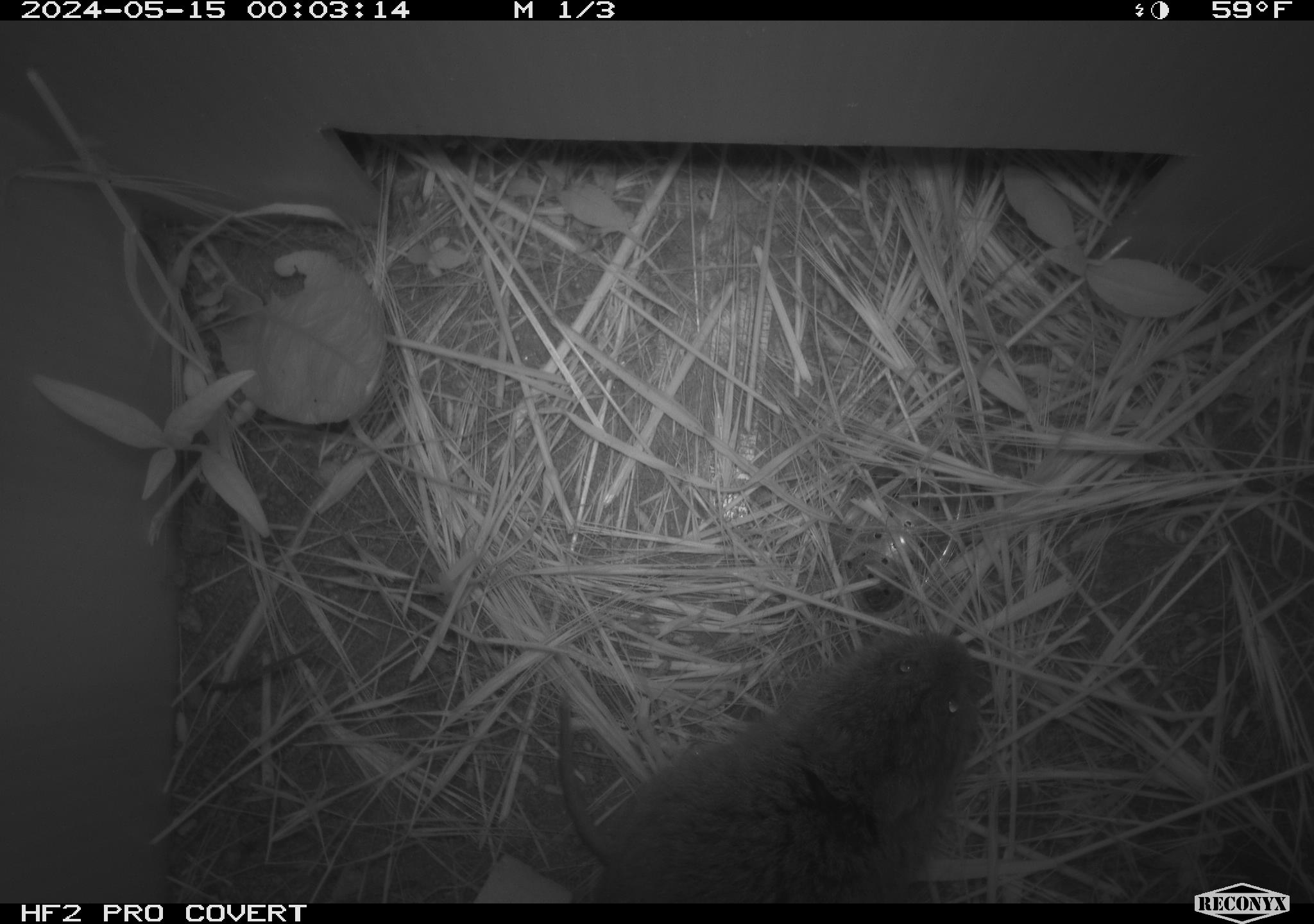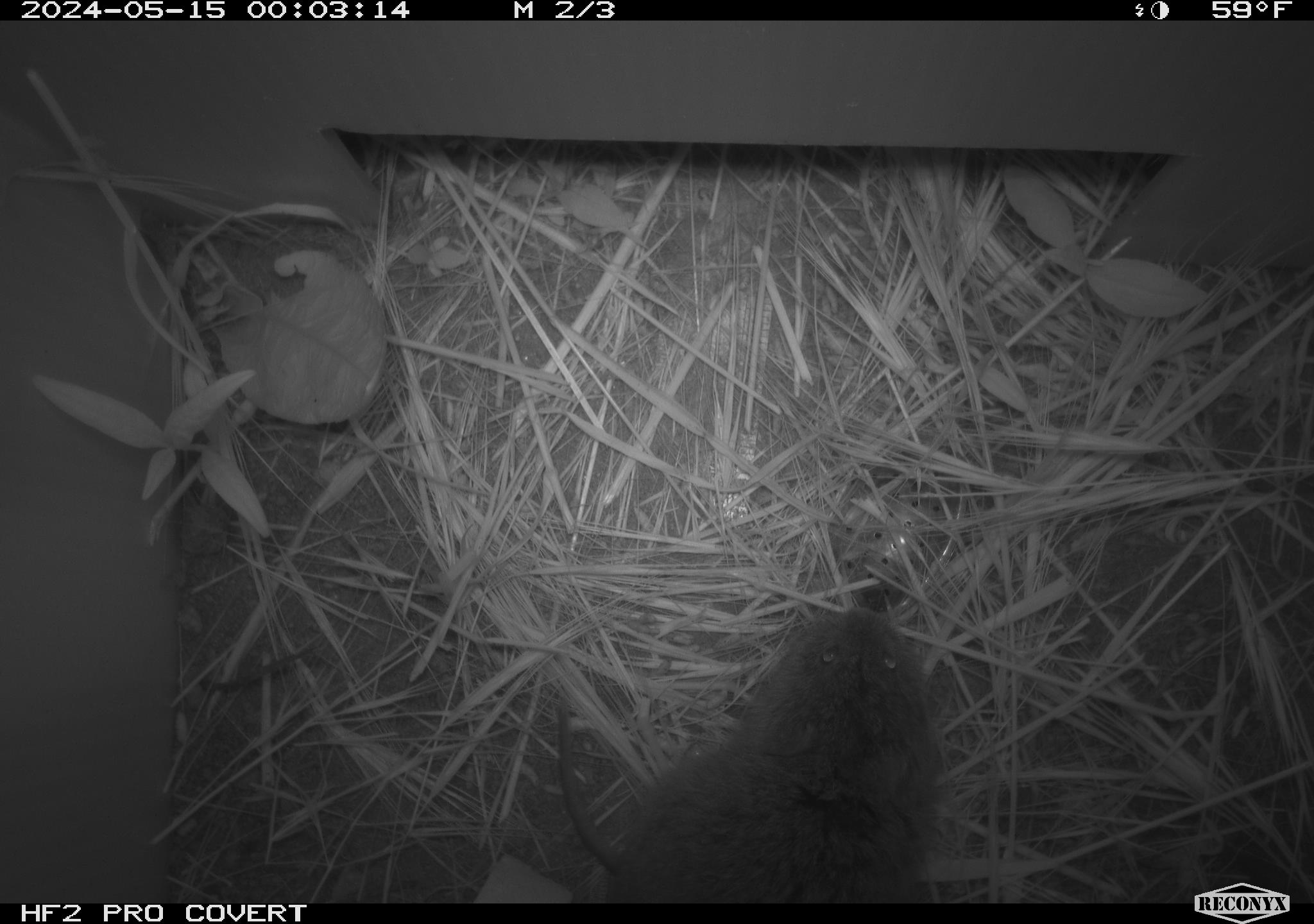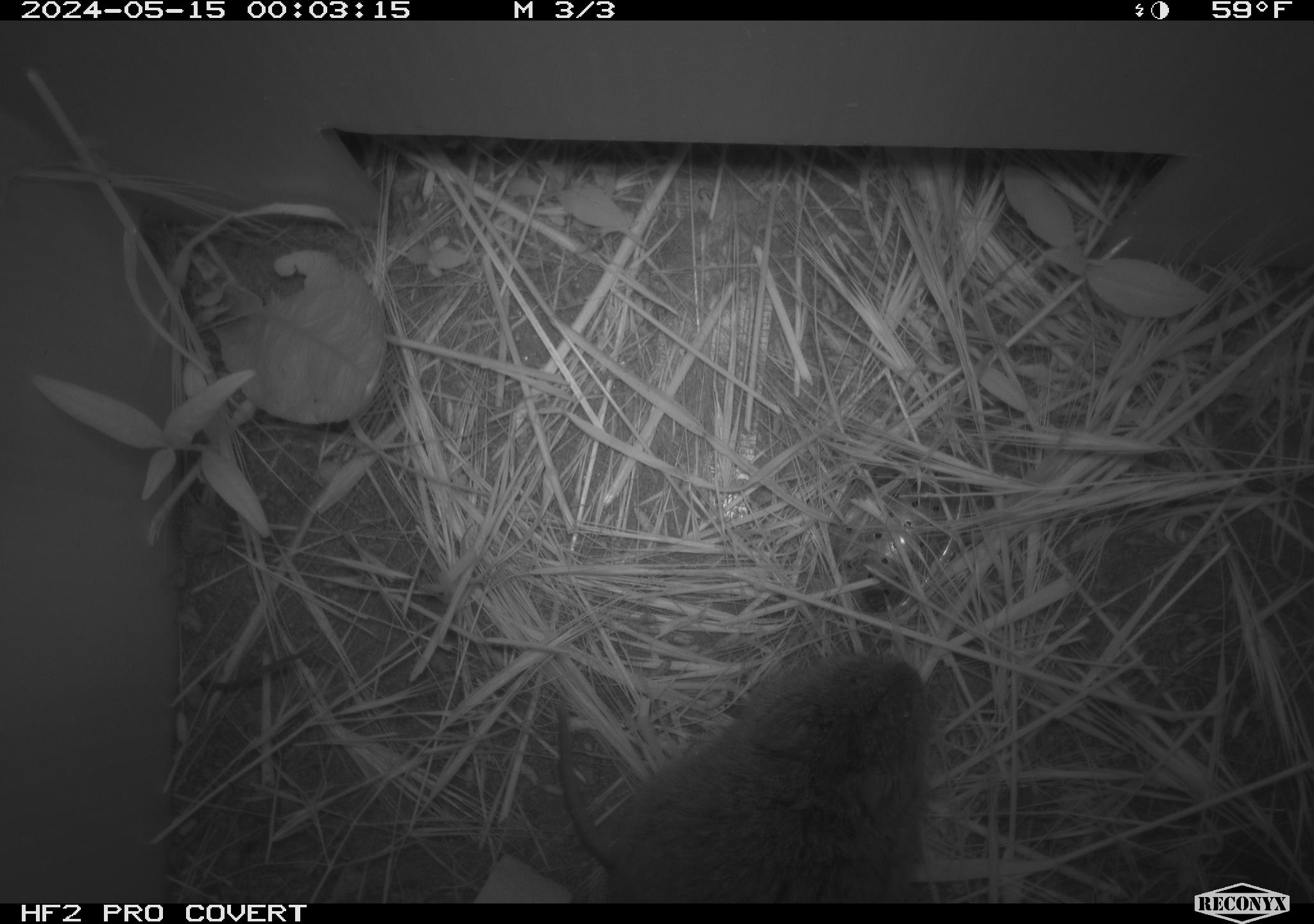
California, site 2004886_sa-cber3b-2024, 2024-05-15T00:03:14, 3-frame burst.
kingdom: Animalia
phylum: Chordata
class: Mammalia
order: Rodentia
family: Cricetidae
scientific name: Arvicolinae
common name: voles, lemmings, and muskrats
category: arvicolinae subfamily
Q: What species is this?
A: Arvicolinae subfamily (voles, lemmings, and muskrats) (Arvicolinae).